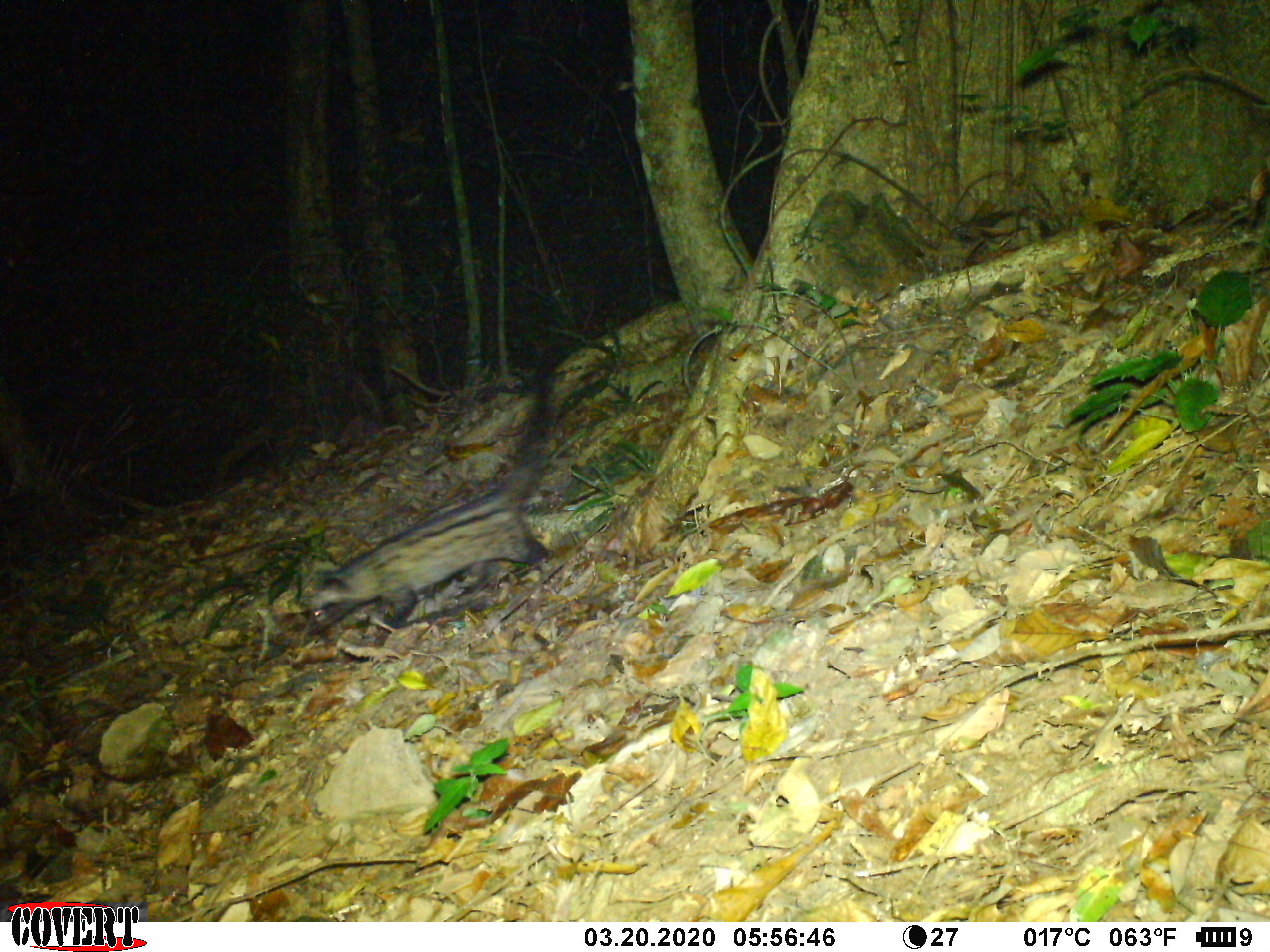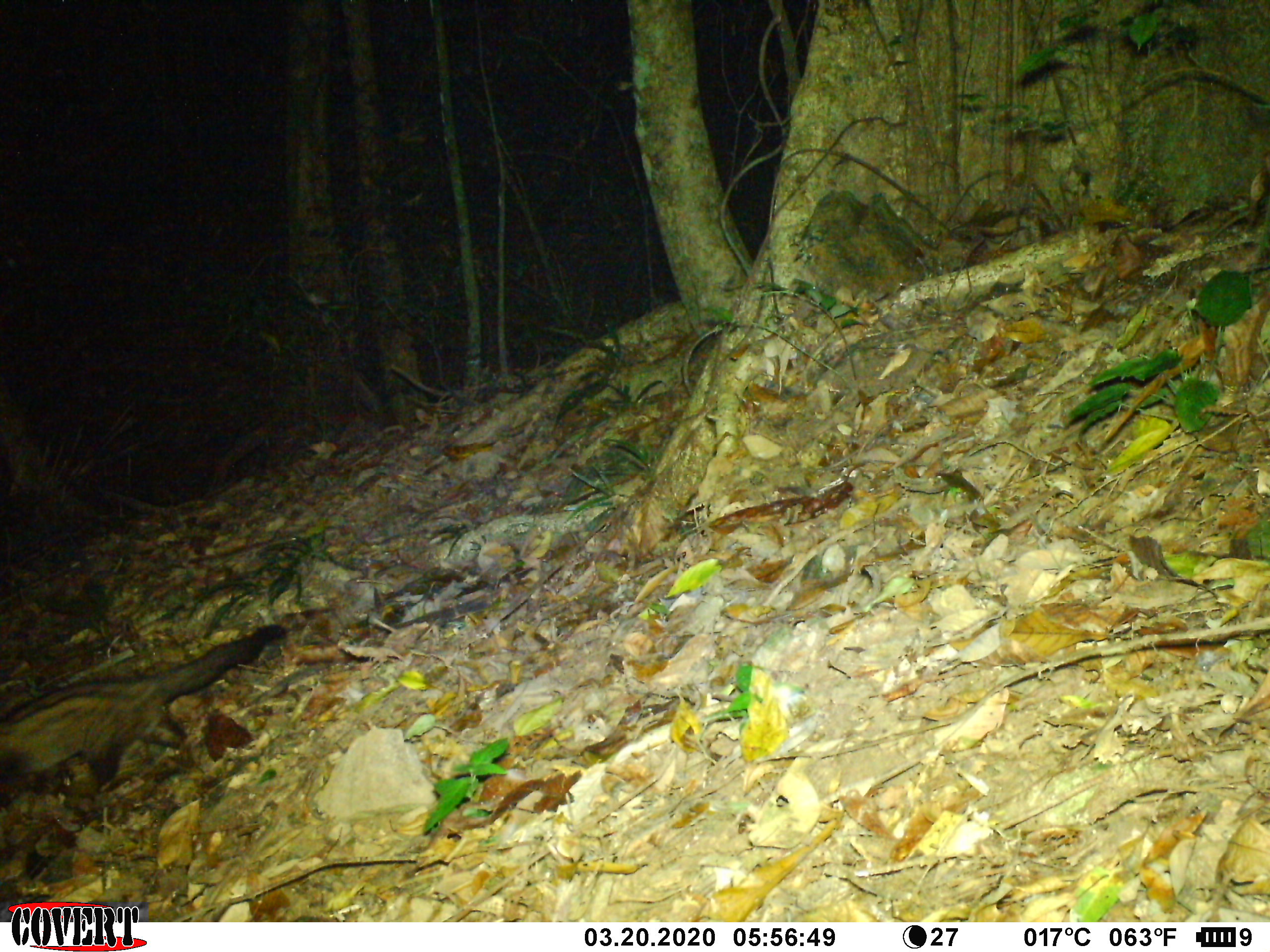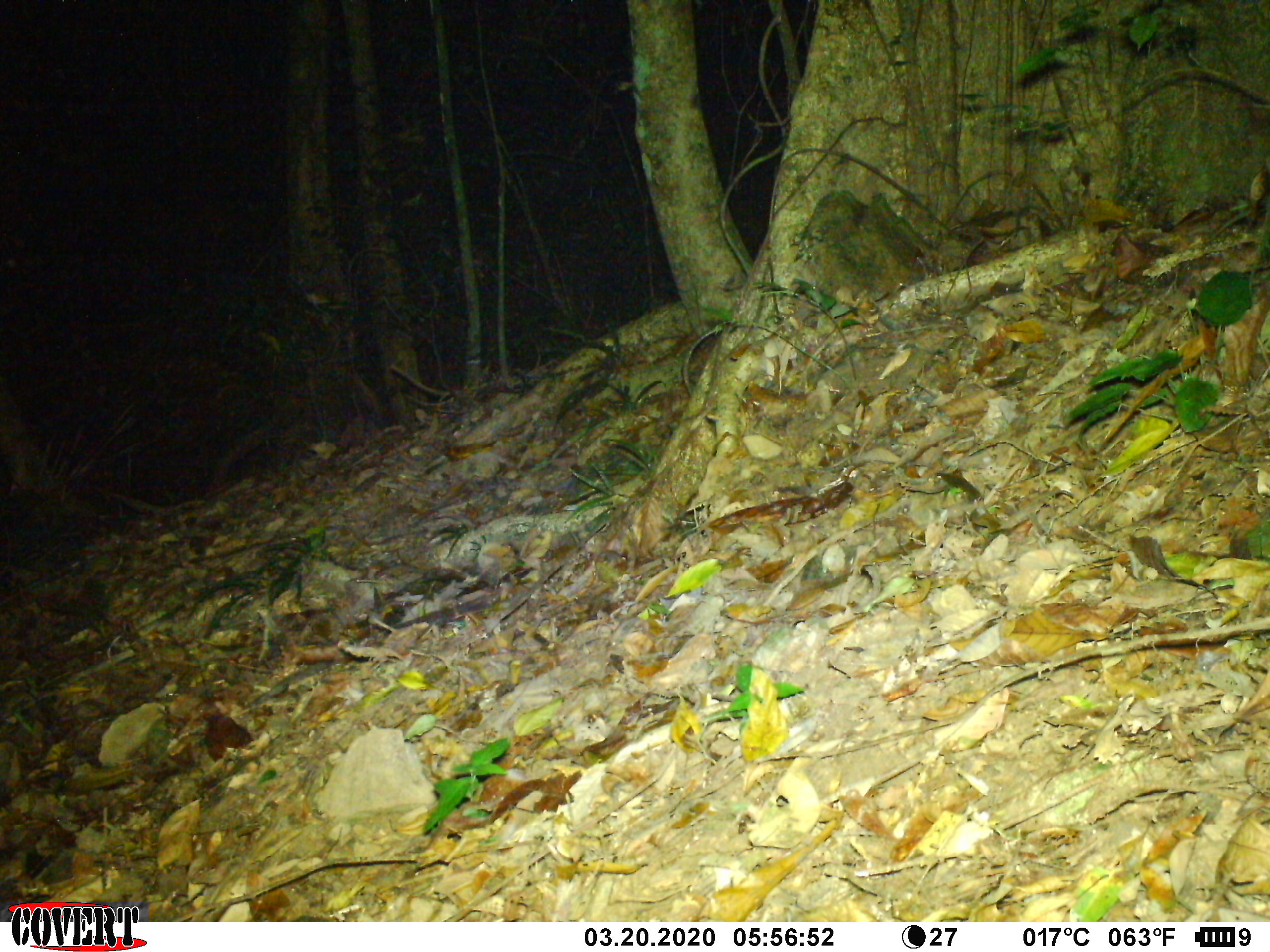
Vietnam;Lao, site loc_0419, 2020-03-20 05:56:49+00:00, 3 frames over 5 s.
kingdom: Animalia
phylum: Chordata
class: Mammalia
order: Carnivora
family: Viverridae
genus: Paradoxurus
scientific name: Paradoxurus hermaphroditus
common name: common palm civet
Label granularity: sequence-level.